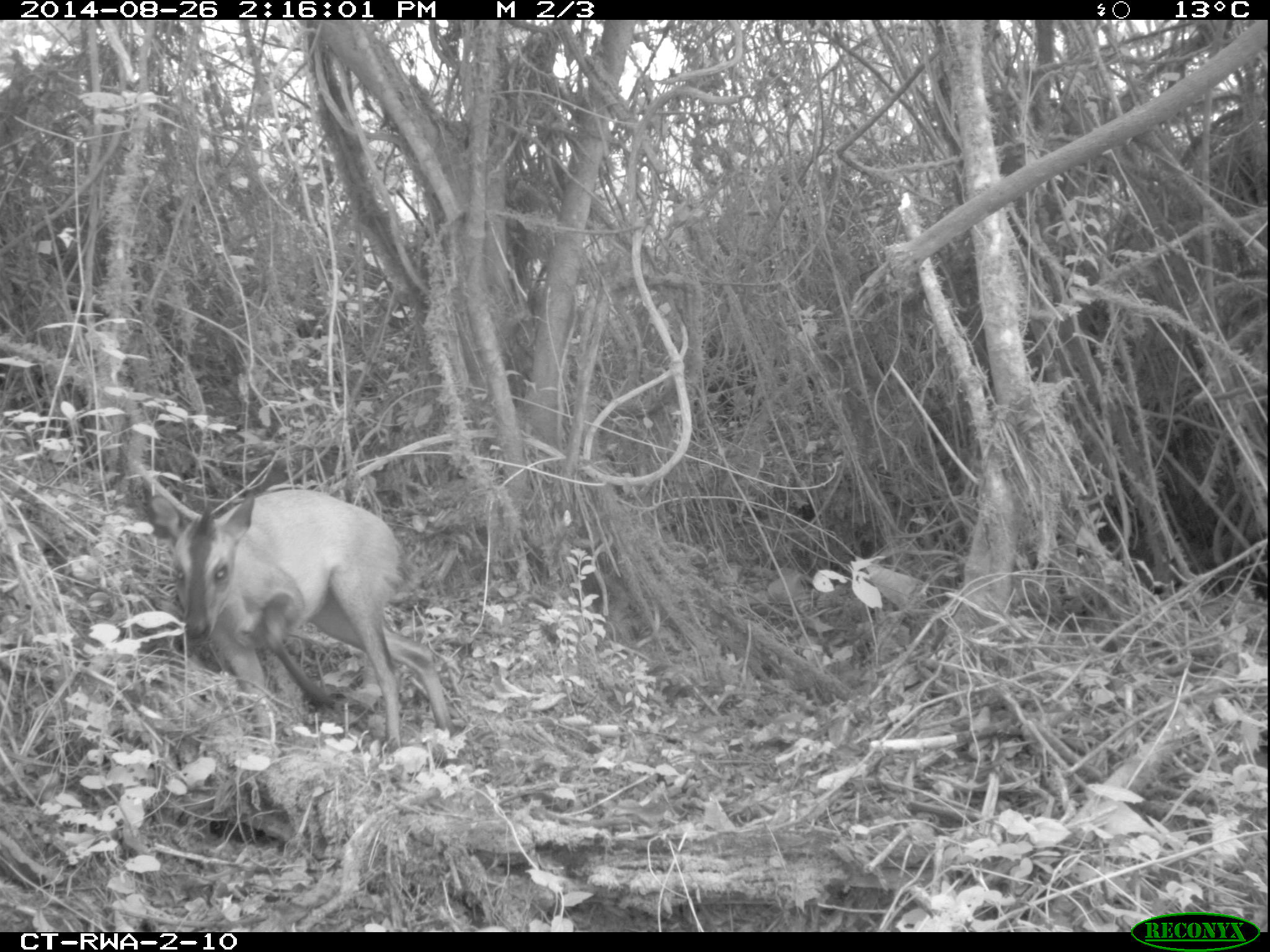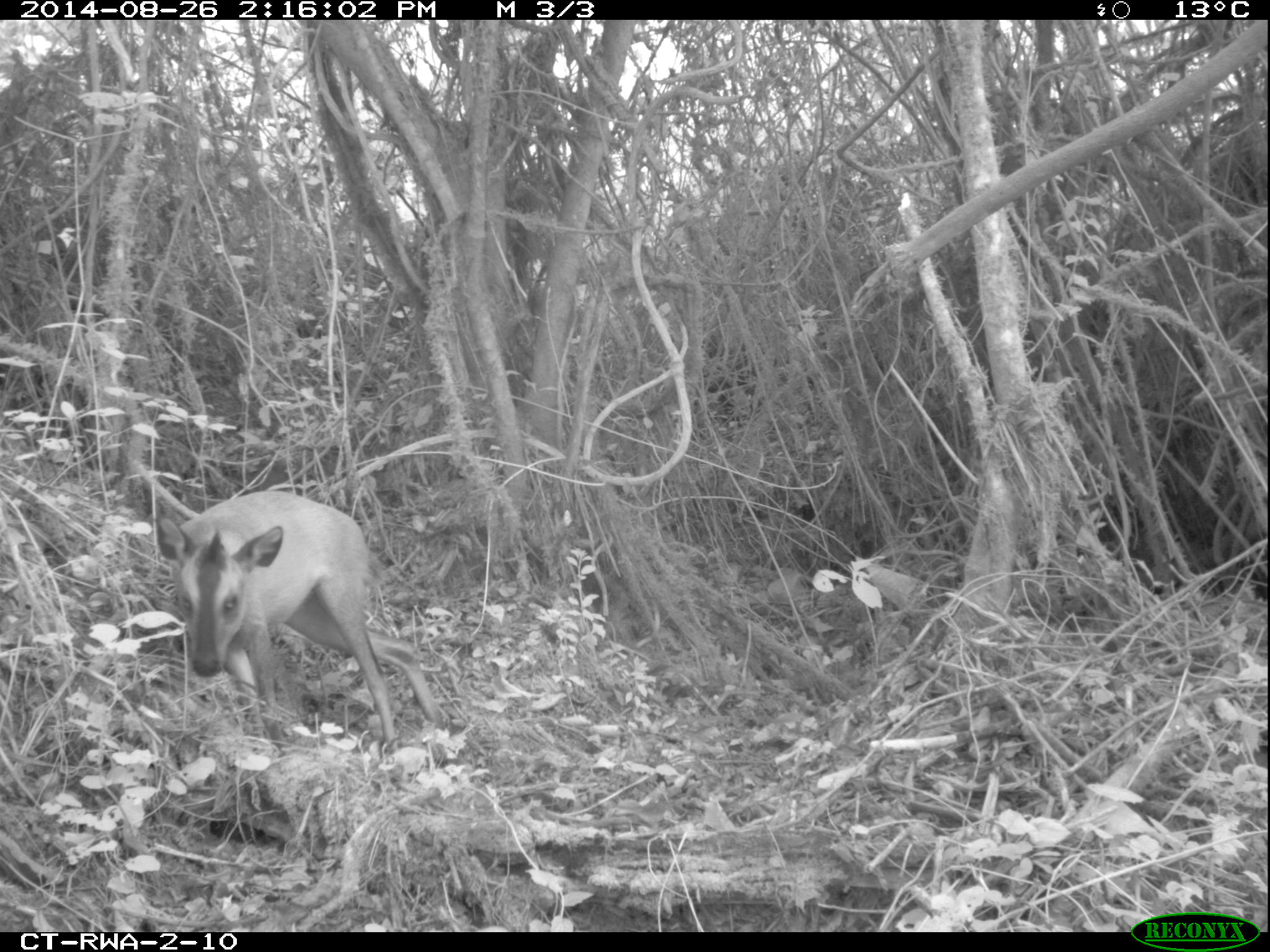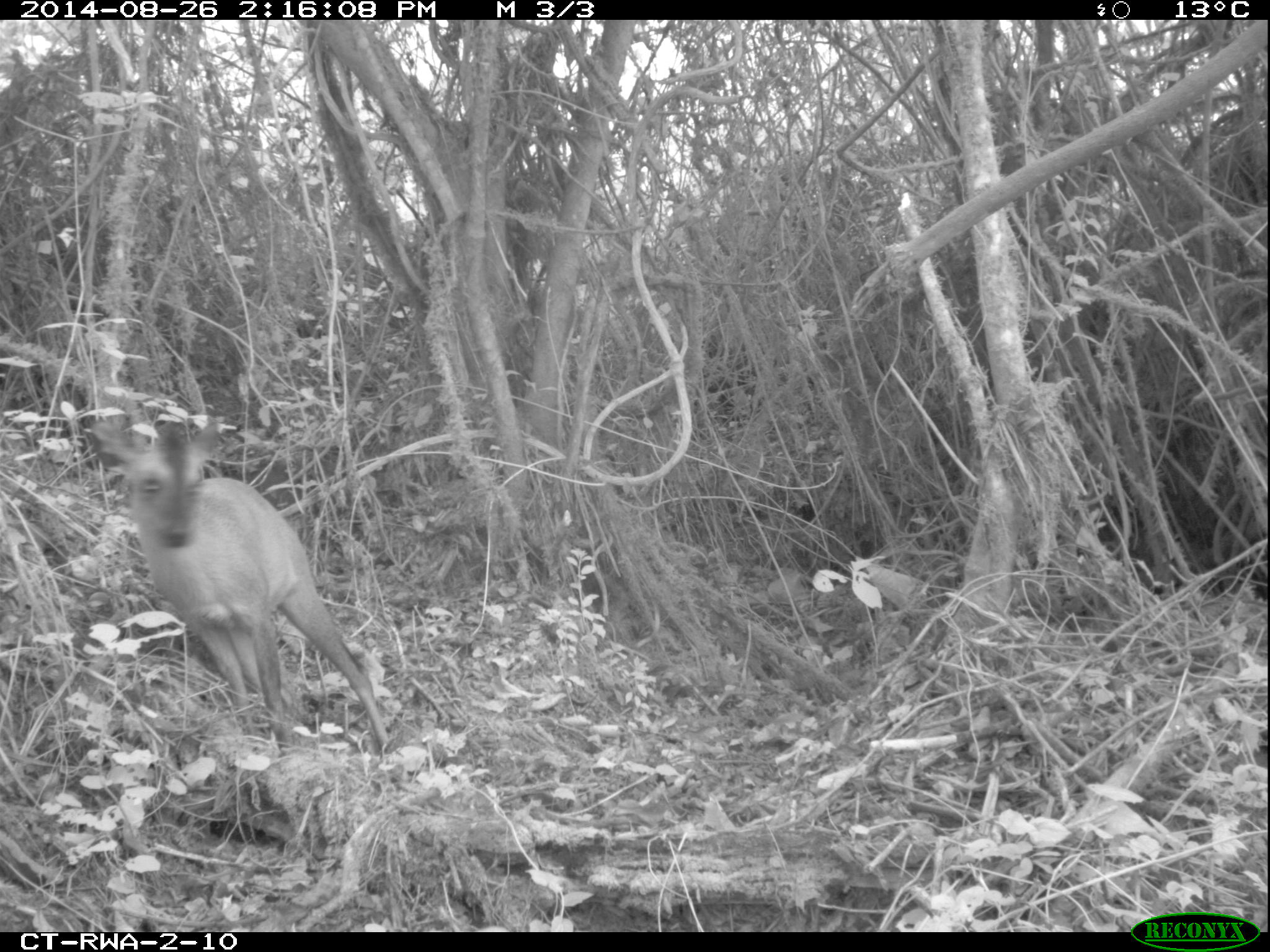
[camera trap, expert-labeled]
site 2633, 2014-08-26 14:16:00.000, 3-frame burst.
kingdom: Animalia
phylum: Chordata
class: Mammalia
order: Artiodactyla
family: Bovidae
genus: Cephalophus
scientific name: Cephalophus nigrifrons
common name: black-fronted duiker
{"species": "Cephalophus nigrifrons (black-fronted duiker)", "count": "1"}